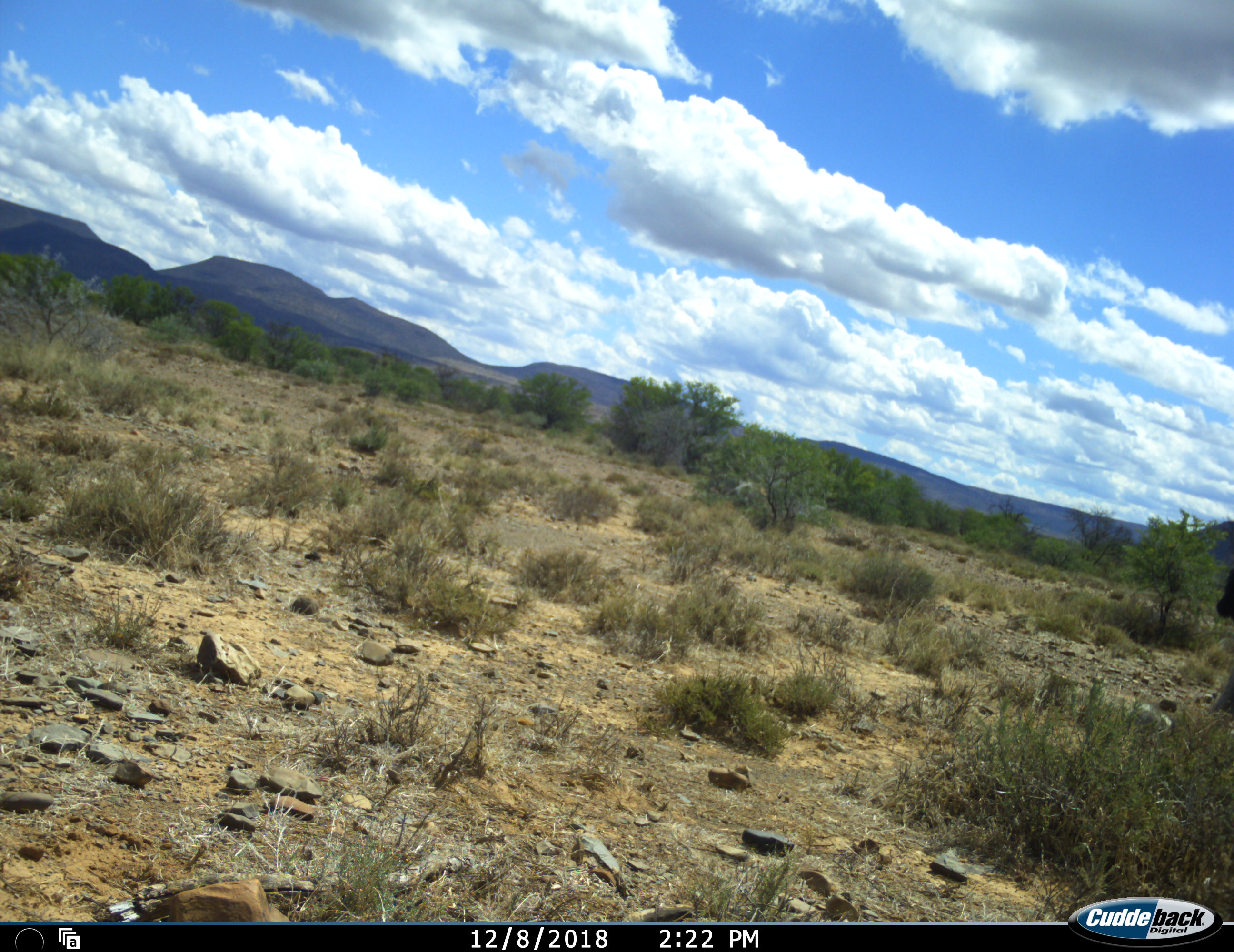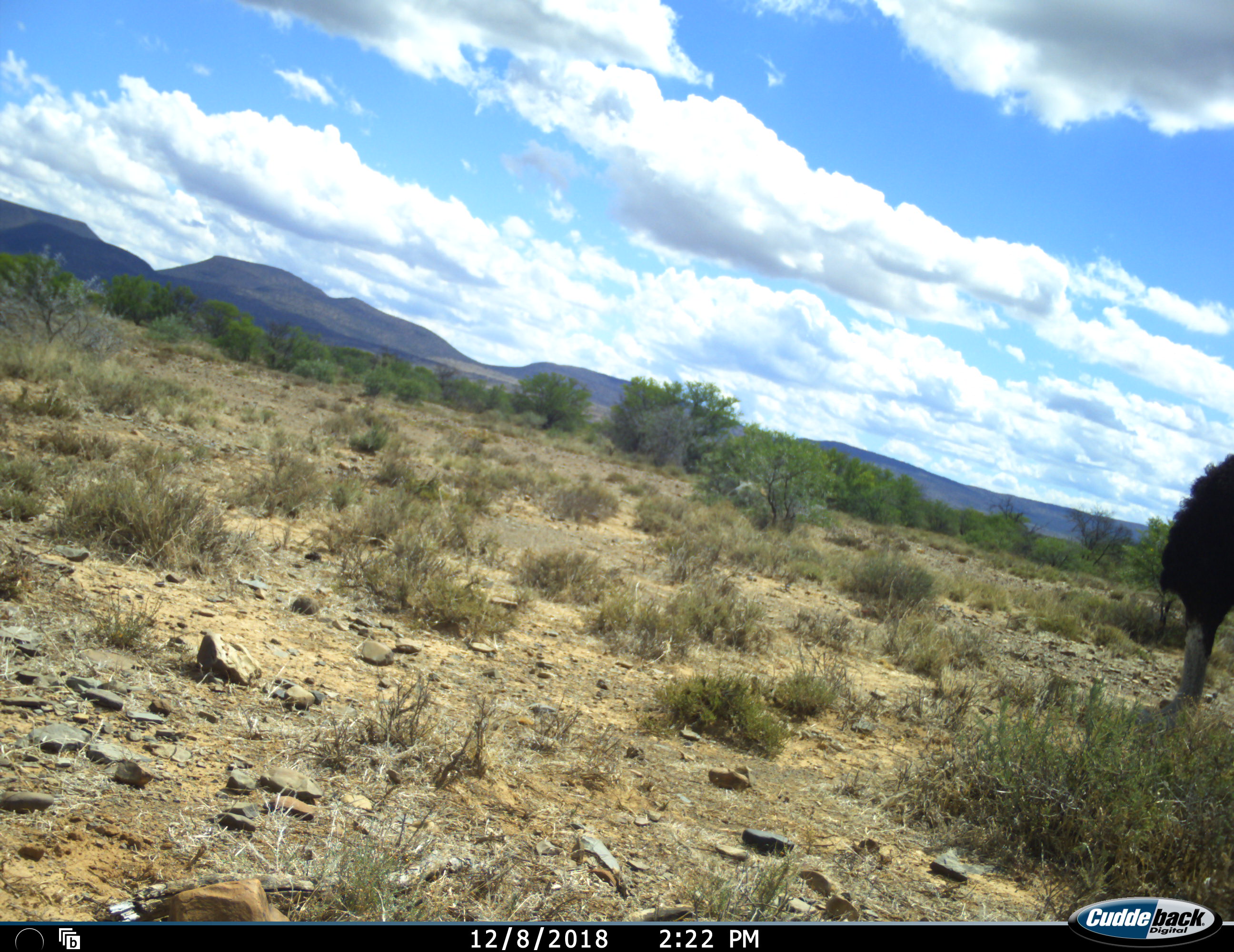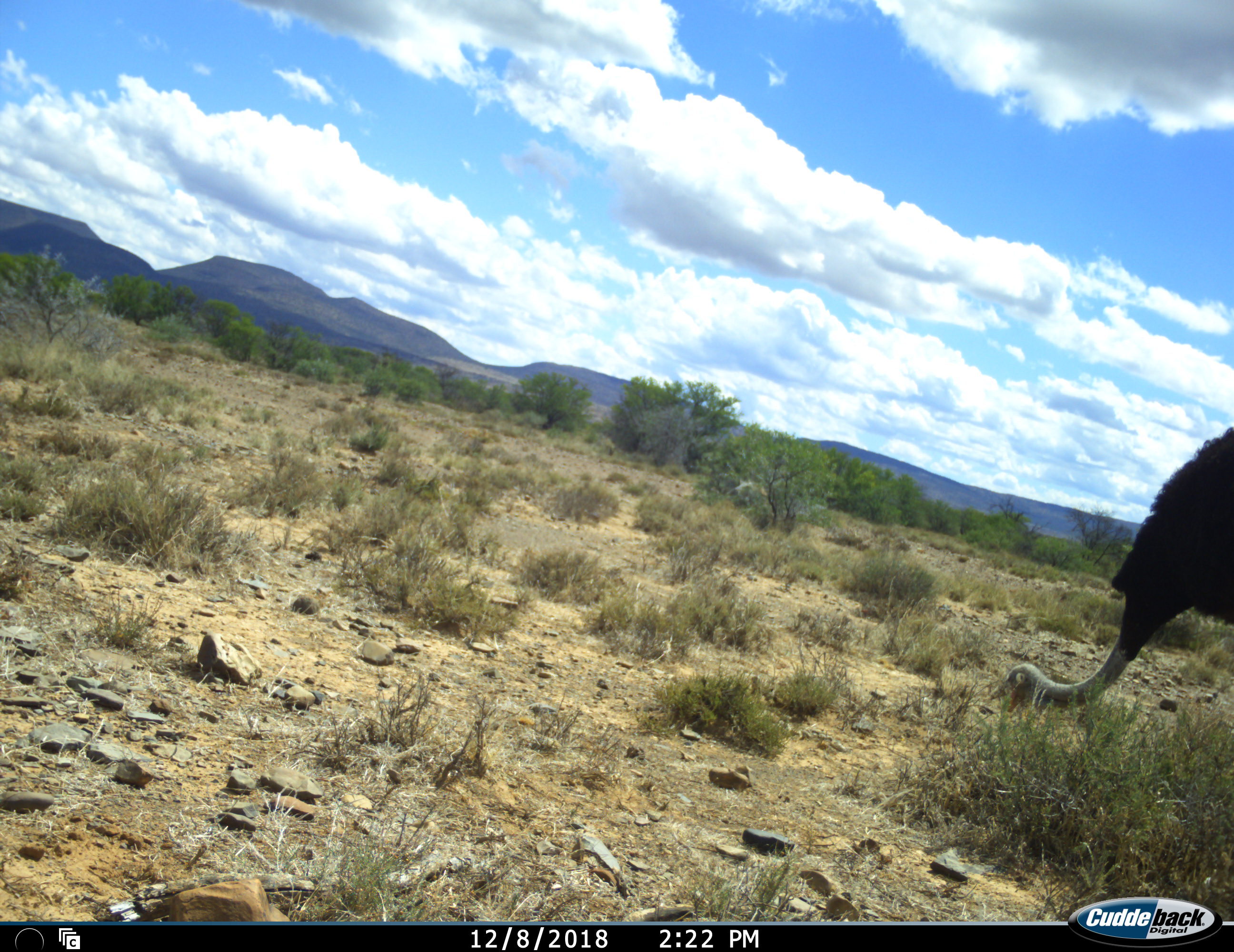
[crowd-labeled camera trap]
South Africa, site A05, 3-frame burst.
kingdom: Animalia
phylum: Chordata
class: Aves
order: Struthioniformes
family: Struthionidae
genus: Struthio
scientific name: Struthio camelus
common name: ostrich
Ostrich (Struthio camelus), count 1. Behavior (volunteer vote fractions): standing 0%, resting 0%, moving 25%, interacting 0%. Young present (vote fraction): 0%. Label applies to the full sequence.